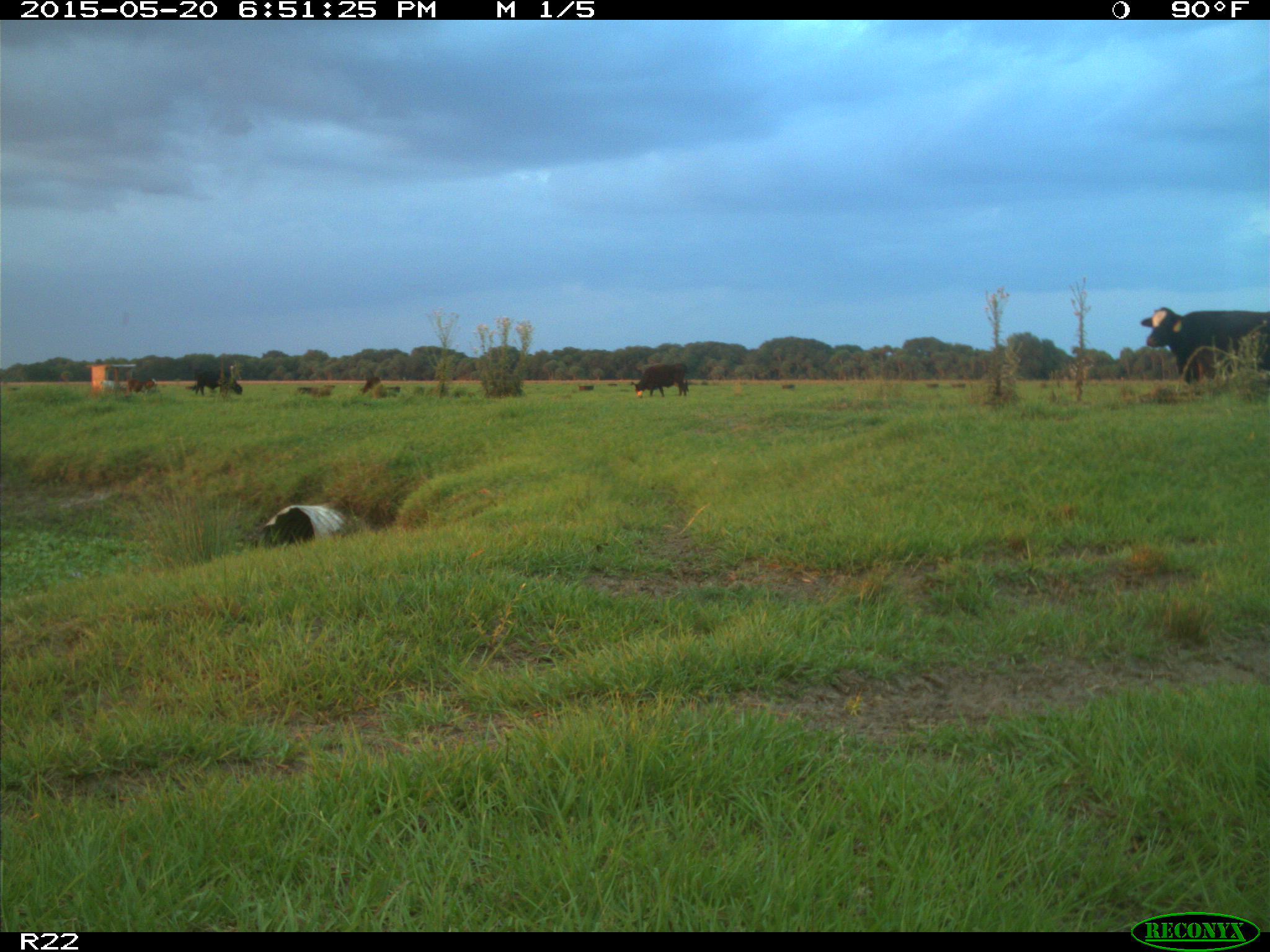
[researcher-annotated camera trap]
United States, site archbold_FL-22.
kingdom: Animalia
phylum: Chordata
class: Mammalia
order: Artiodactyla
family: Bovidae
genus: Bos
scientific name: Bos taurus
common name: domestic cow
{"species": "Bos taurus (domestic cow)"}